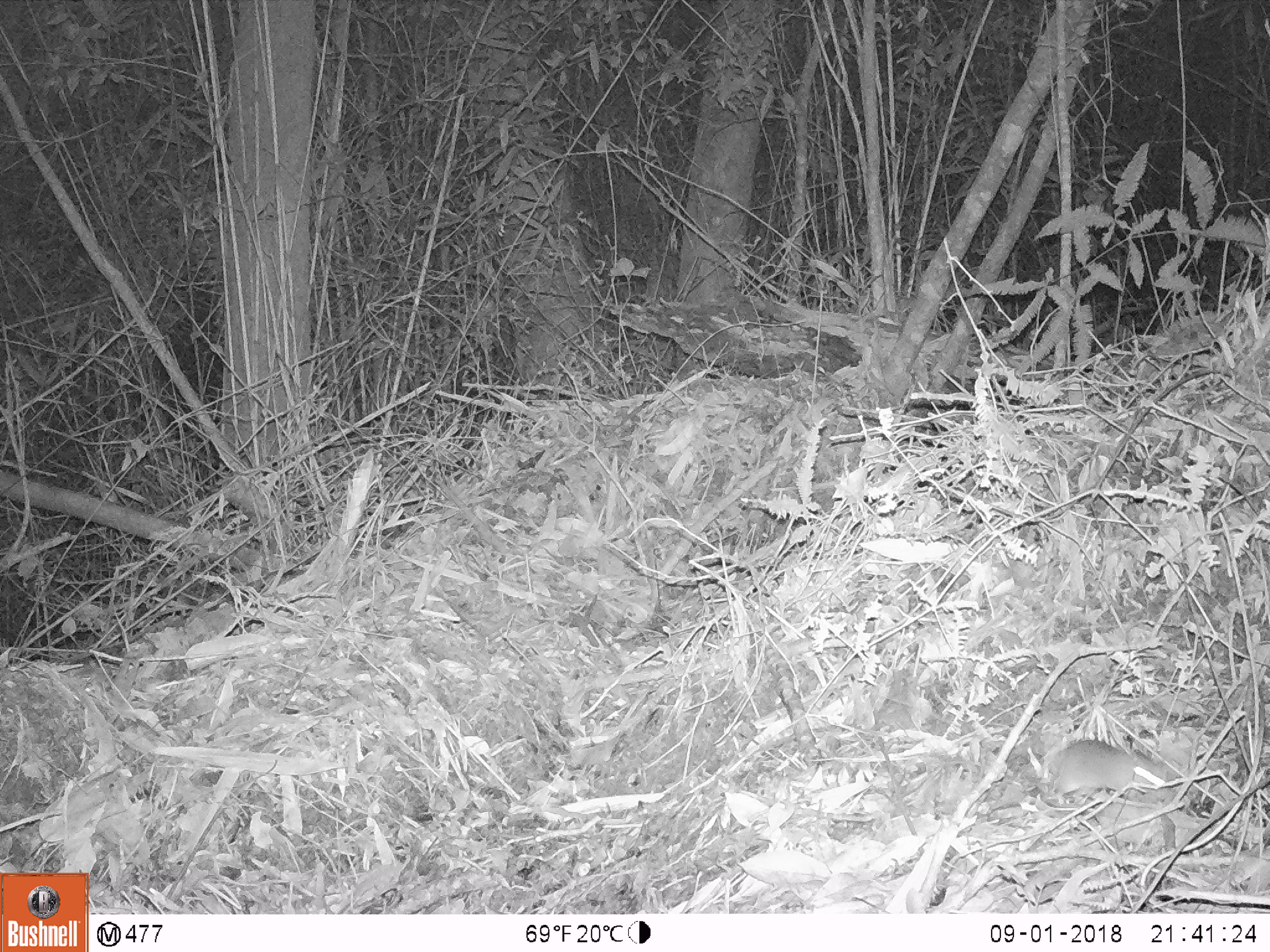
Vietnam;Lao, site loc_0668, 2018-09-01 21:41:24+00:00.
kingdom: Animalia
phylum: Chordata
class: Mammalia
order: Rodentia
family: Muridae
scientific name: Muridae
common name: old-world mice and rats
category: unidentified murid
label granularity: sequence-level